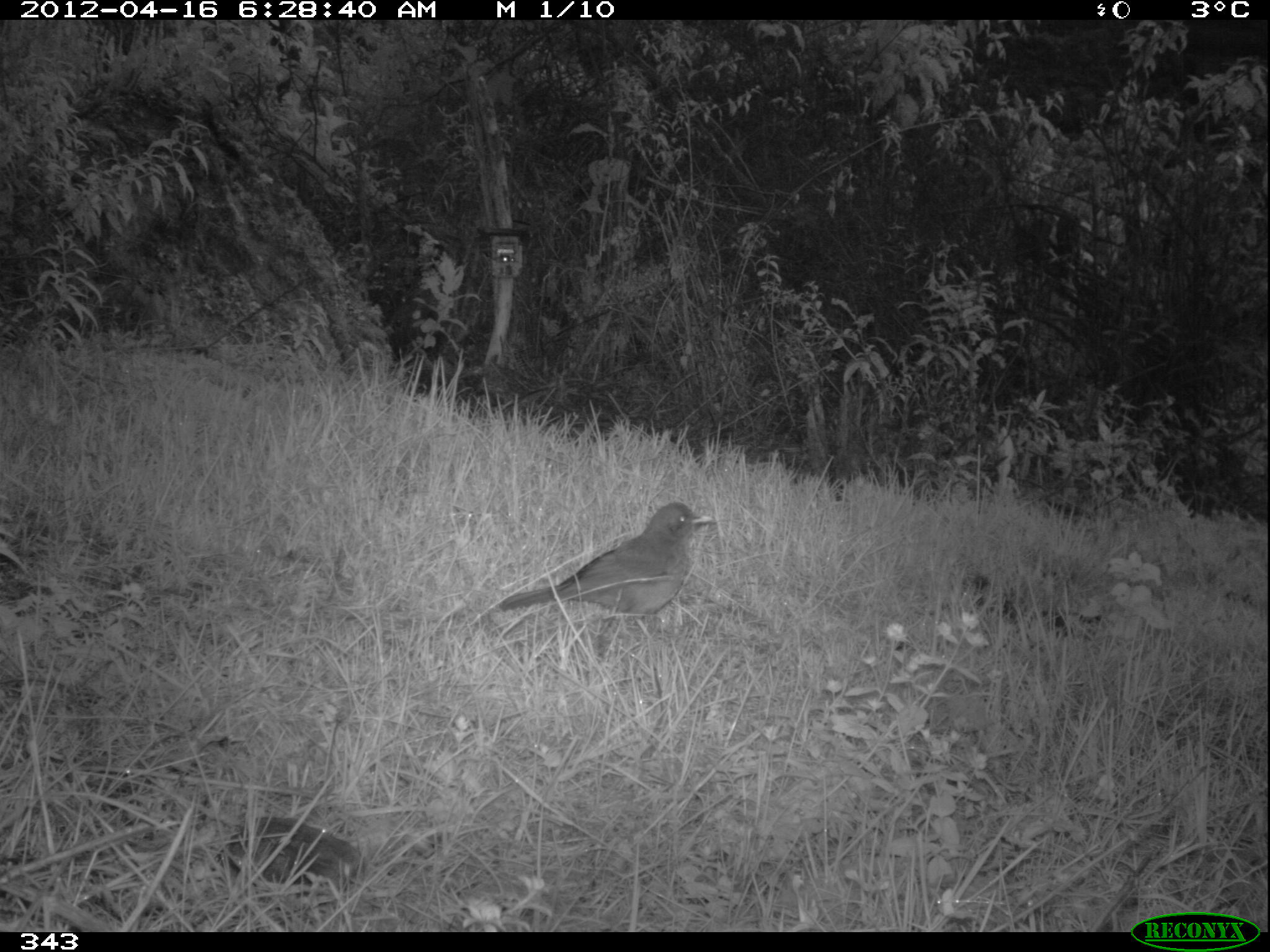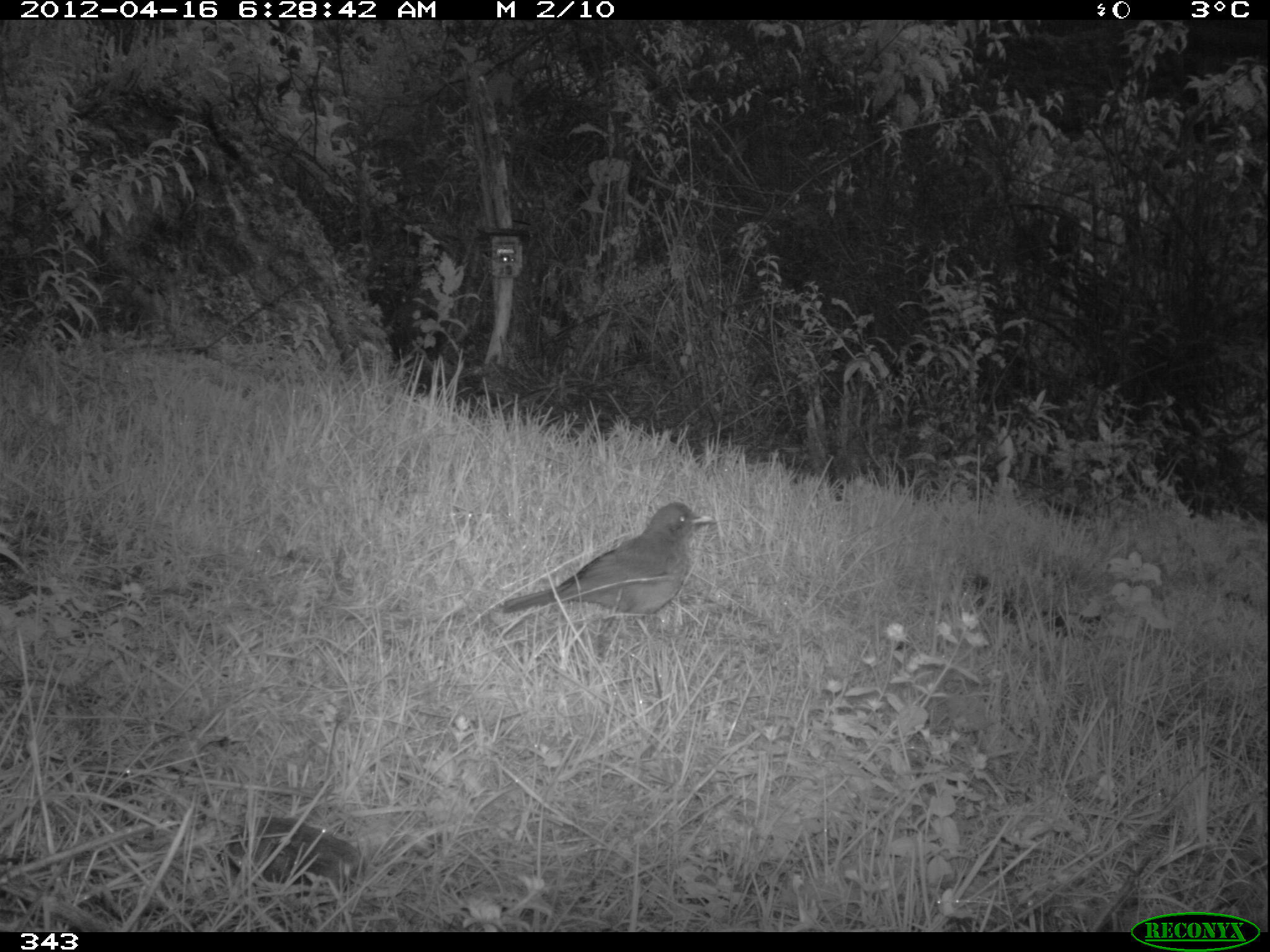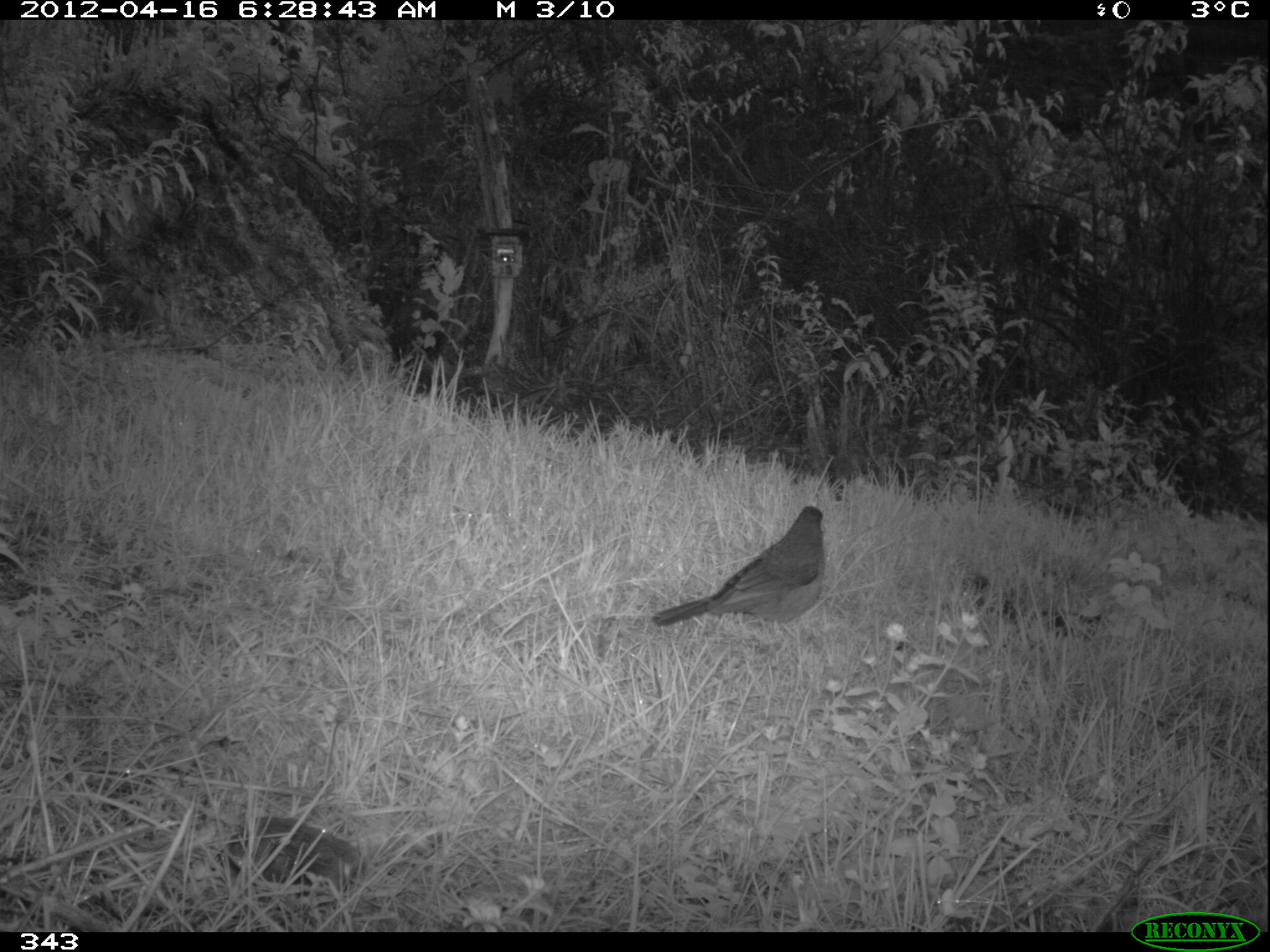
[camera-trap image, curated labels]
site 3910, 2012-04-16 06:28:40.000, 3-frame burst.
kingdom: Animalia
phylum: Chordata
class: Aves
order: Passeriformes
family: Turdidae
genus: Turdus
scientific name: Turdus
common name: true thrushes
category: turdus sp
Turdus sp (true thrushes) (Turdus).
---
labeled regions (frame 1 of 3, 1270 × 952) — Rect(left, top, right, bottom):
turdus sp: Rect(499, 501, 714, 639)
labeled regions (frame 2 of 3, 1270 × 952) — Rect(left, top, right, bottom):
turdus sp: Rect(502, 503, 714, 640)